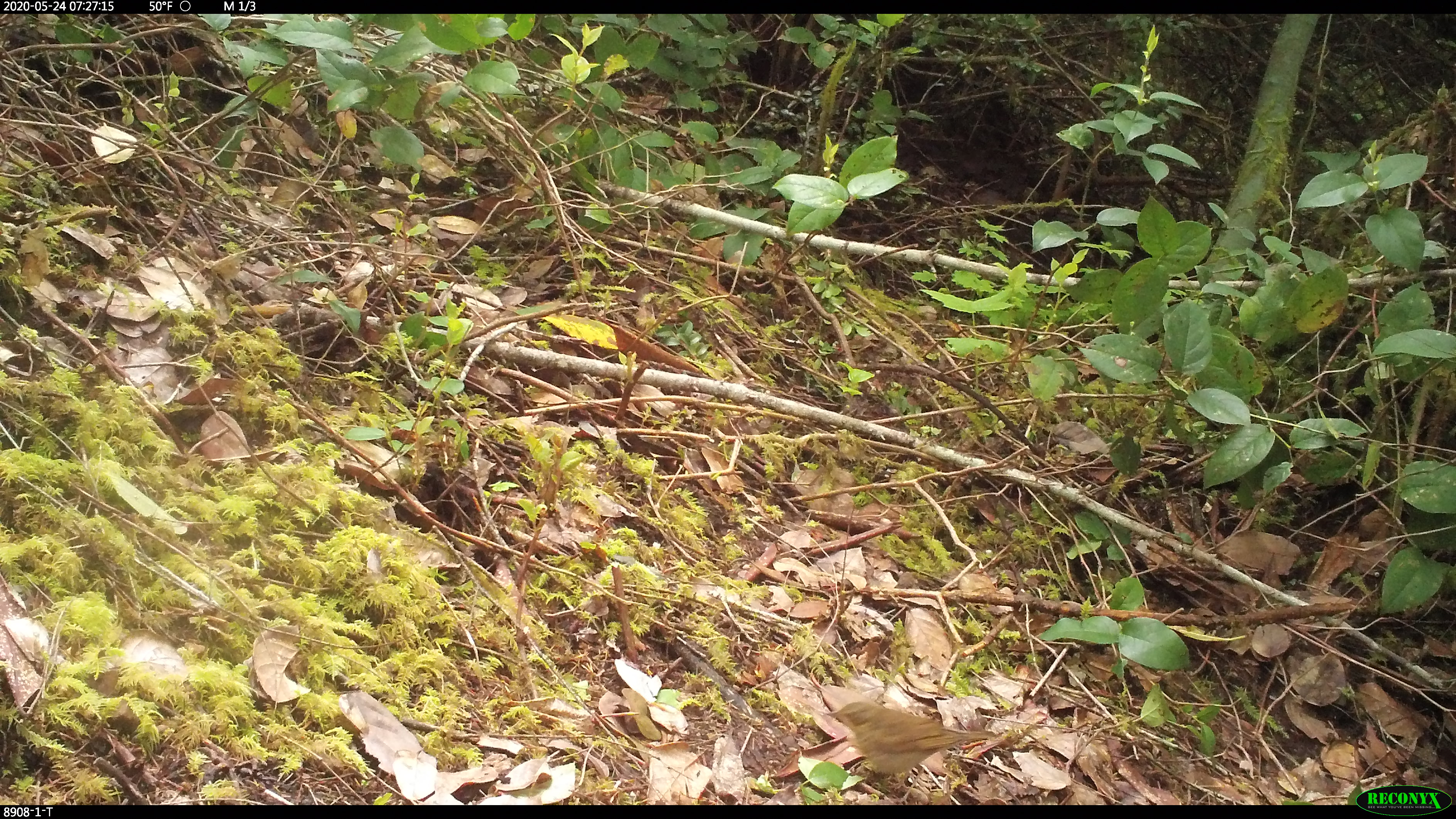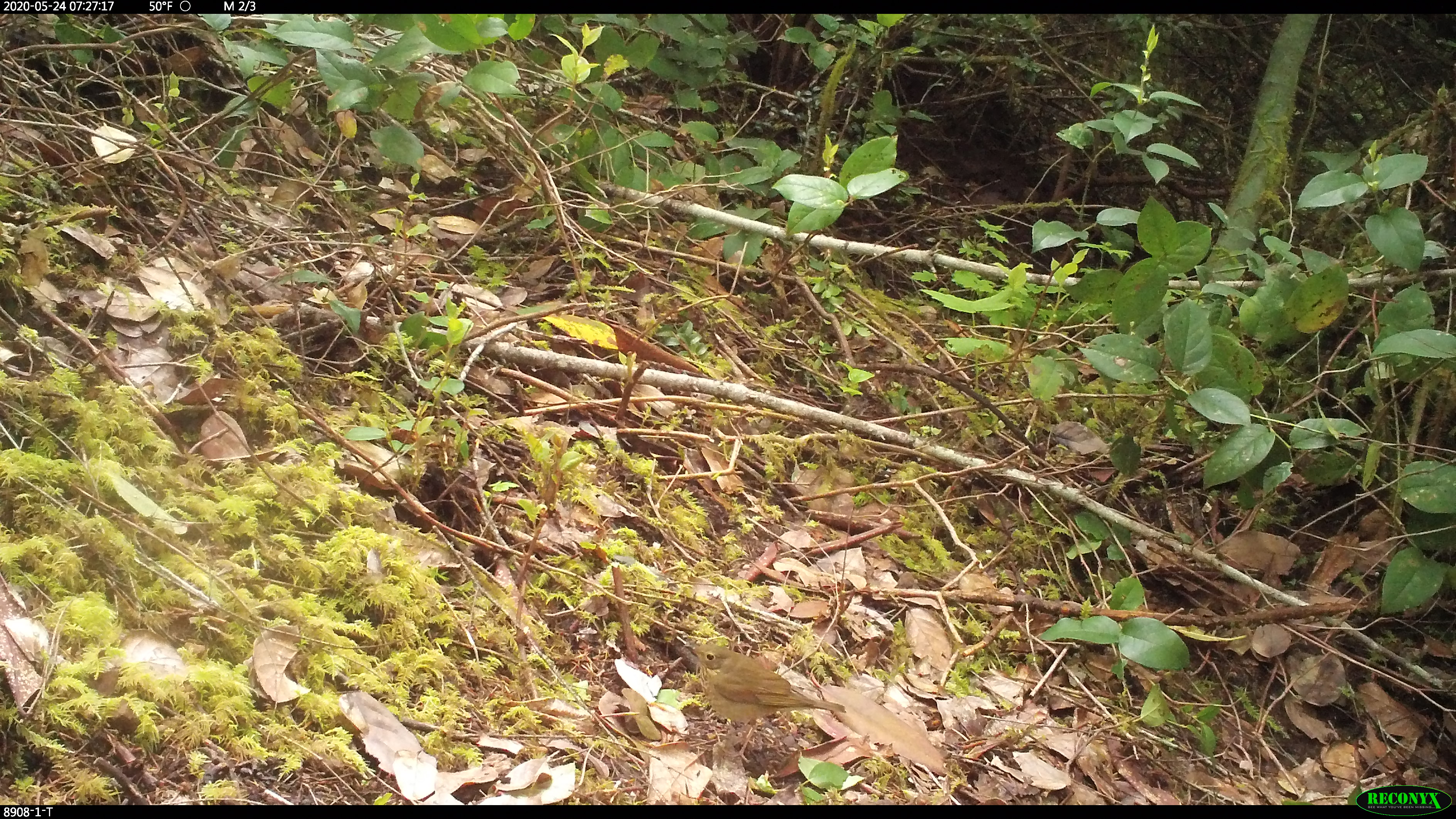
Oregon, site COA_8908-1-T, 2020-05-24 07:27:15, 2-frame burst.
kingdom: Animalia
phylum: Chordata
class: Aves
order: Passeriformes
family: Turdidae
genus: Catharus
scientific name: Catharus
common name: brown thrushes and nightingale-thrushes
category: catharus species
Catharus species (brown thrushes and nightingale-thrushes) (Catharus).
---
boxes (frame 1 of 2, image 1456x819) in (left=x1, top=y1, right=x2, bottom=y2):
catharus species: (left=822, top=694, right=993, bottom=781)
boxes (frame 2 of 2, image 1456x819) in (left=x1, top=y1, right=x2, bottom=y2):
catharus species: (left=686, top=636, right=850, bottom=765)